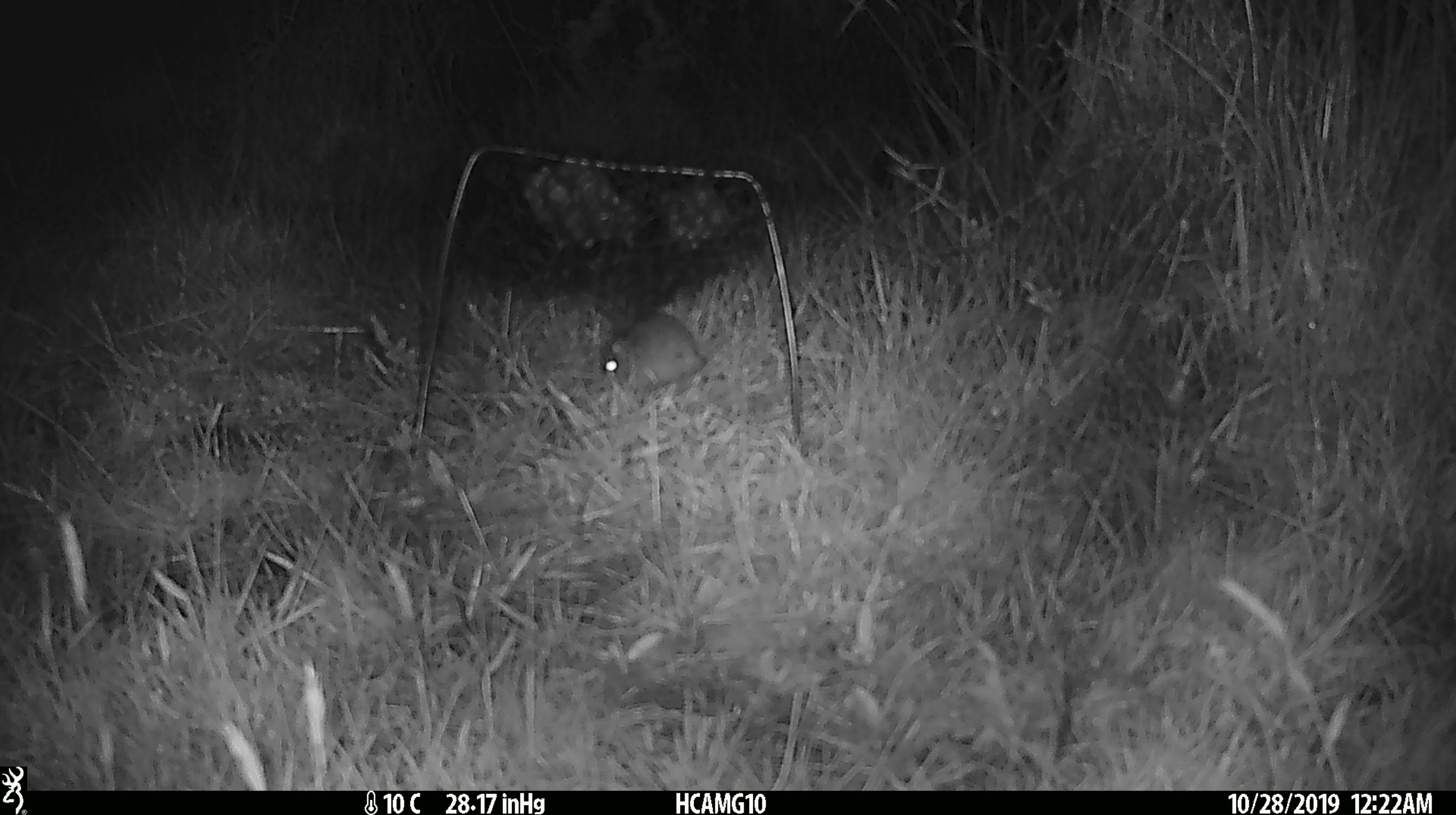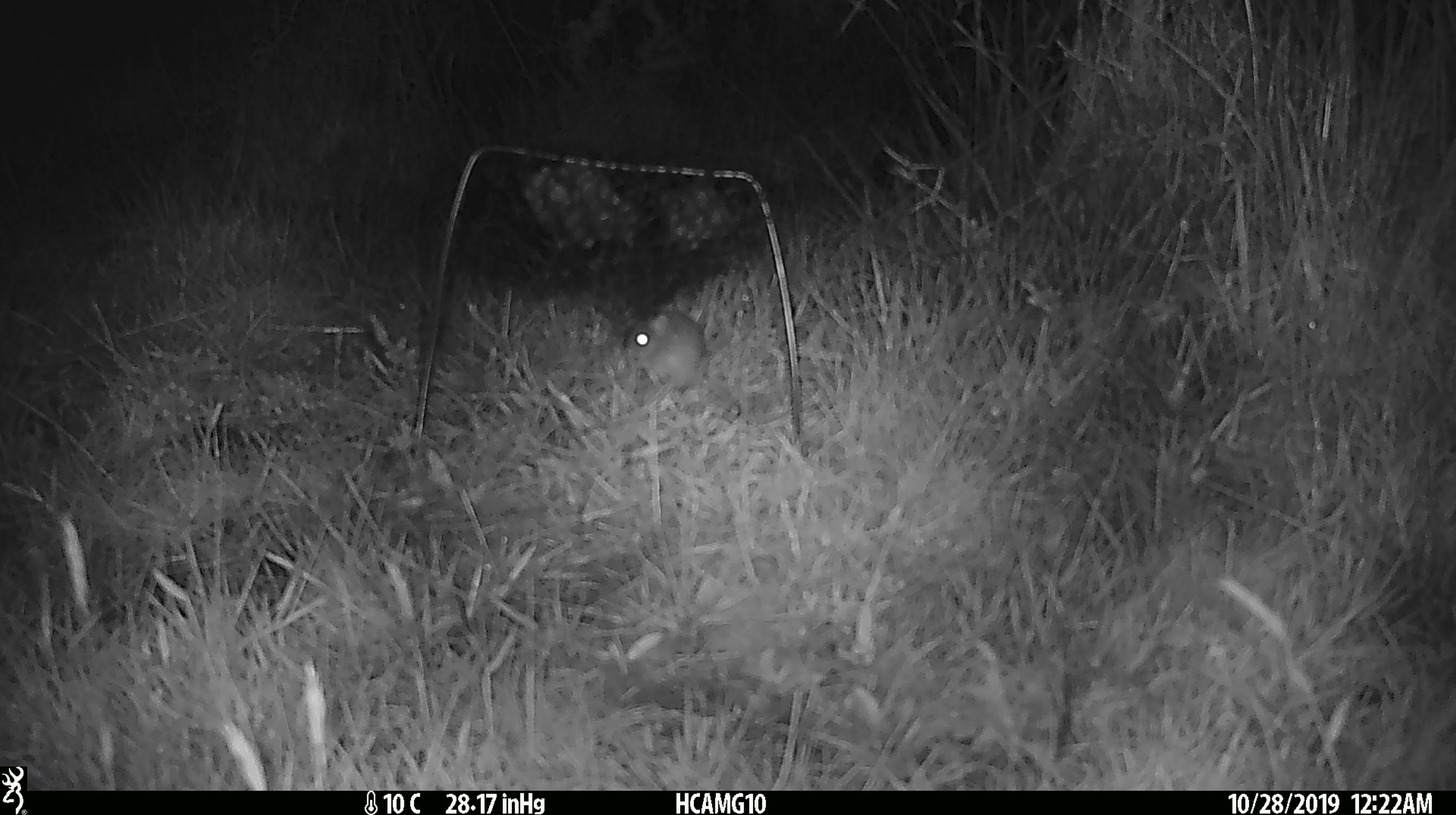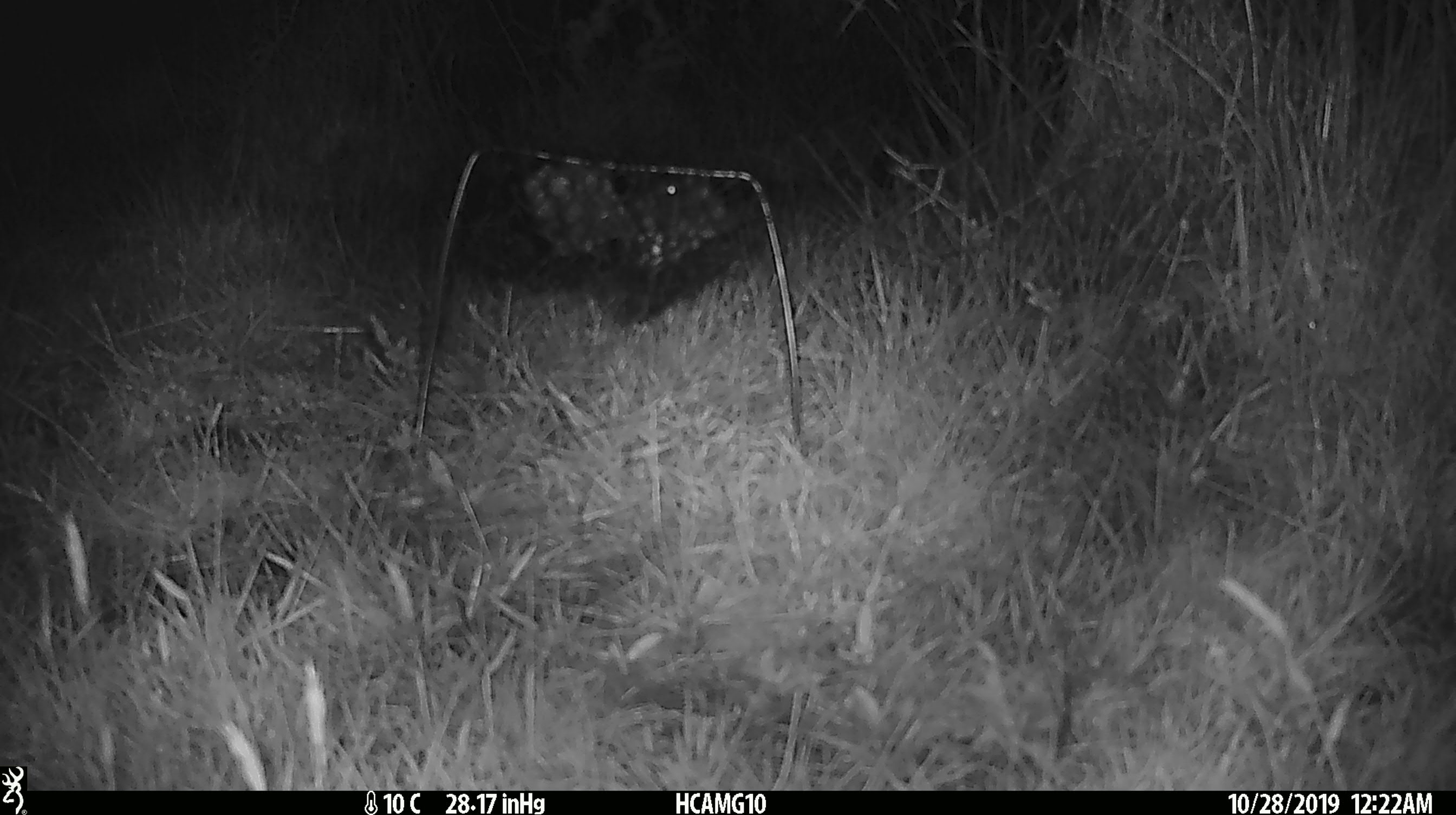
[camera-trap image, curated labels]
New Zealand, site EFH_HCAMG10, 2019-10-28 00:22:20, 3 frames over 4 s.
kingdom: Animalia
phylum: Chordata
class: Mammalia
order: Rodentia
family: Muridae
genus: Mus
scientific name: Mus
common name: mouse